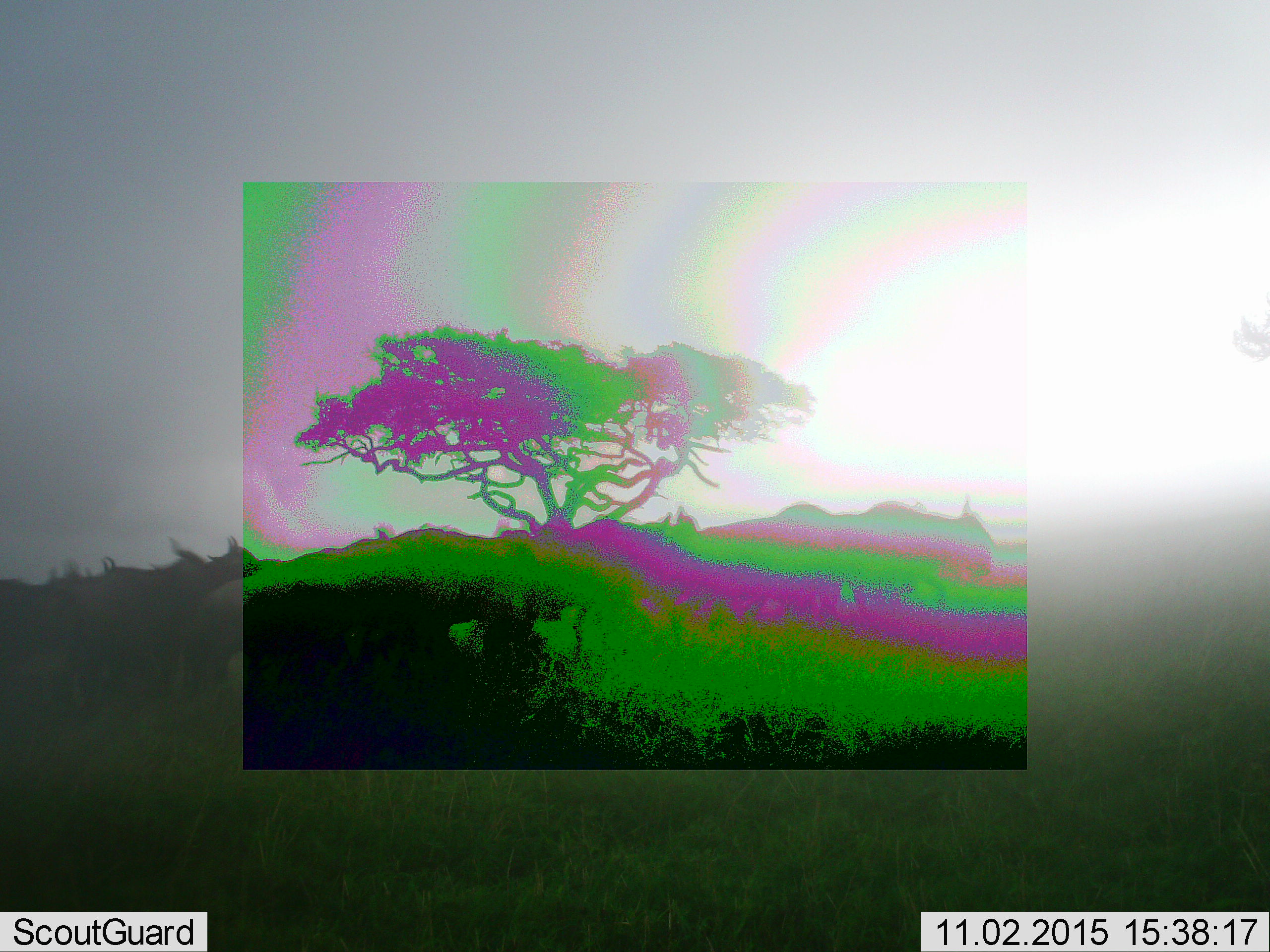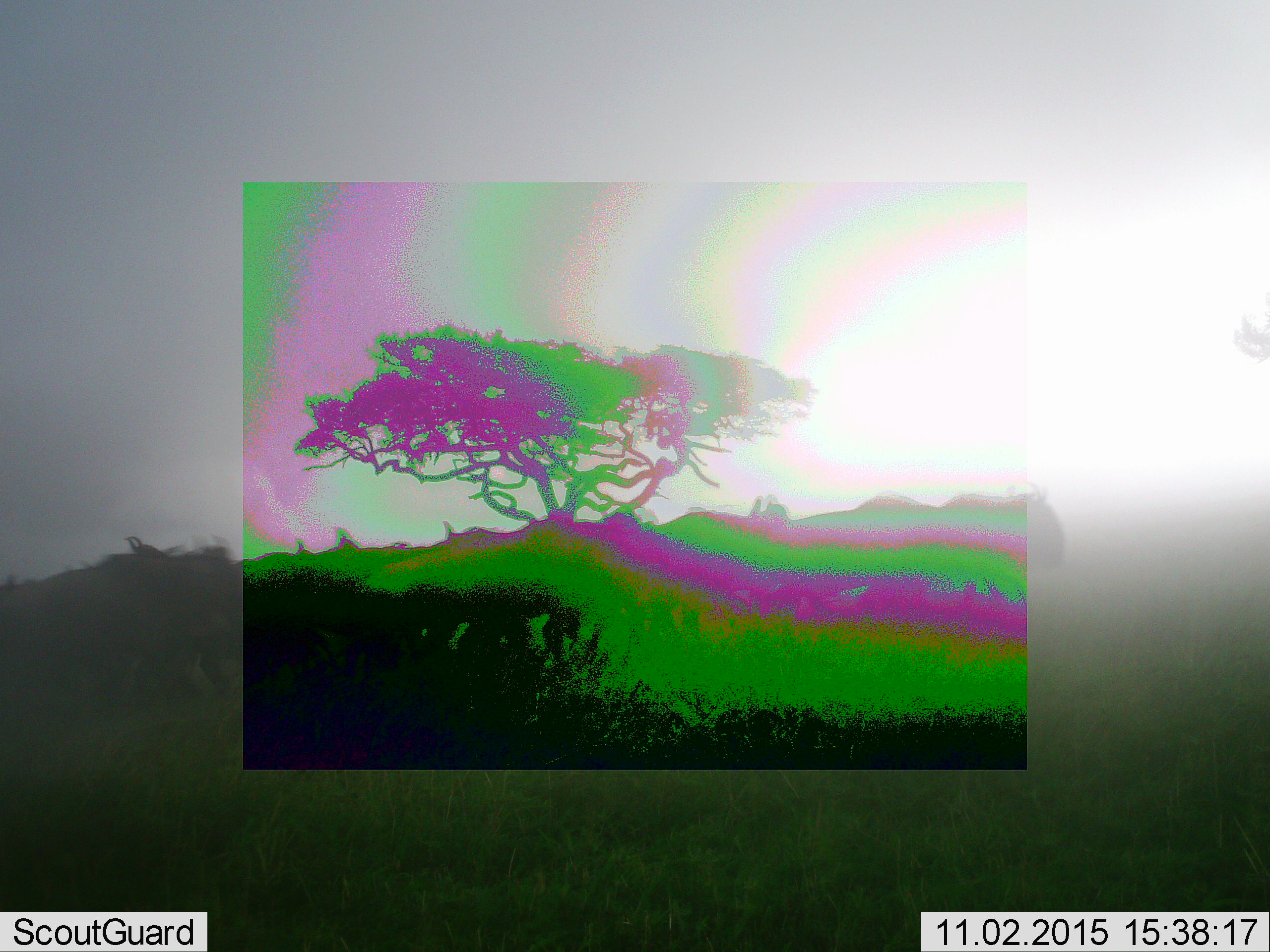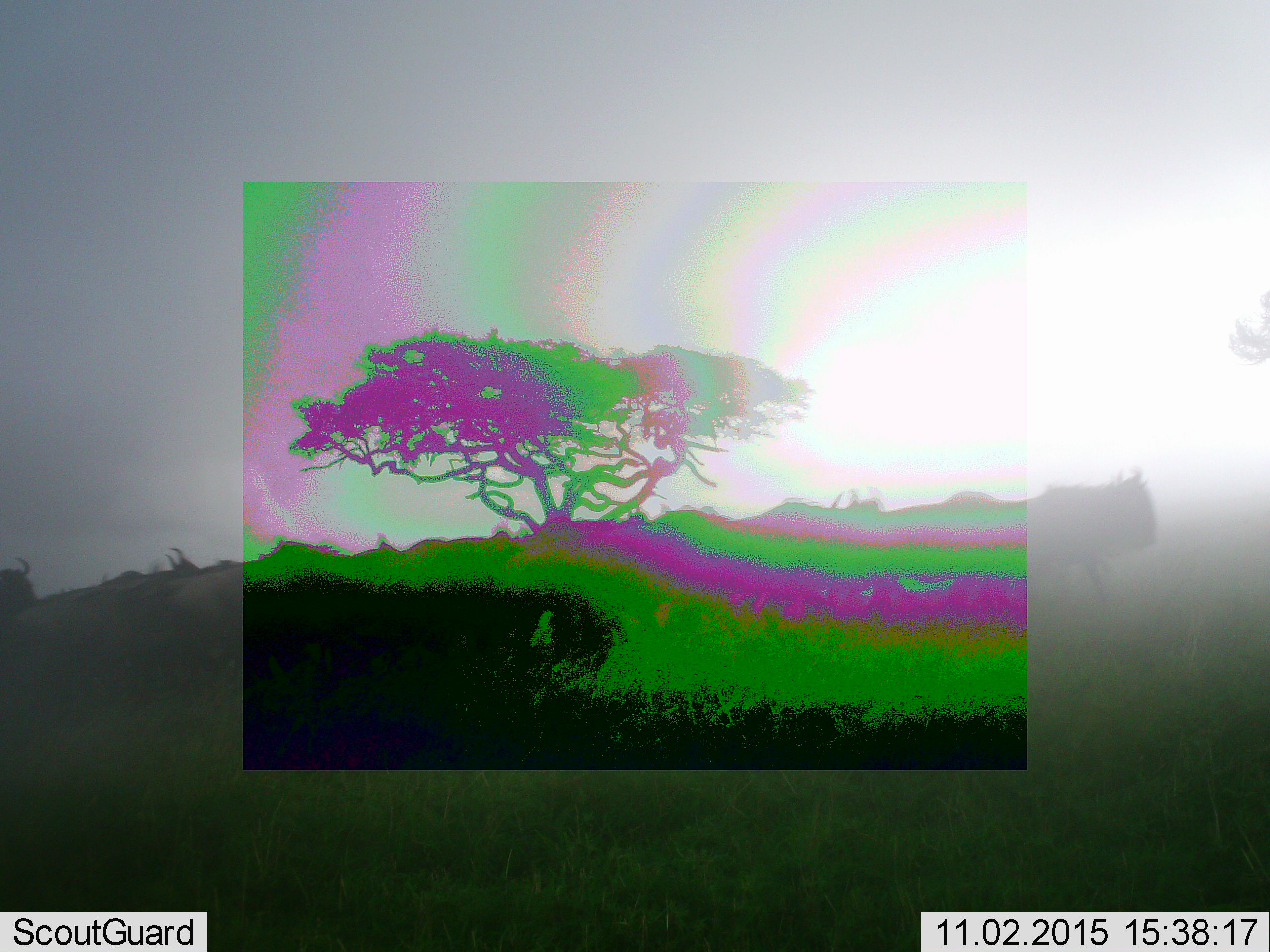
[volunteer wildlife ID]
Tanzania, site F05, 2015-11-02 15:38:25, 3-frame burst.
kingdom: Animalia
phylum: Chordata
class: Mammalia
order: Artiodactyla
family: Bovidae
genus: Connochaetes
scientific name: Connochaetes taurinus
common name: blue wildebeest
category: wildebeest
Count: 11-50.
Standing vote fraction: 25%.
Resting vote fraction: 0%.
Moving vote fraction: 100%.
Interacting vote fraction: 0%.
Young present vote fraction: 0%.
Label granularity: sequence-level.